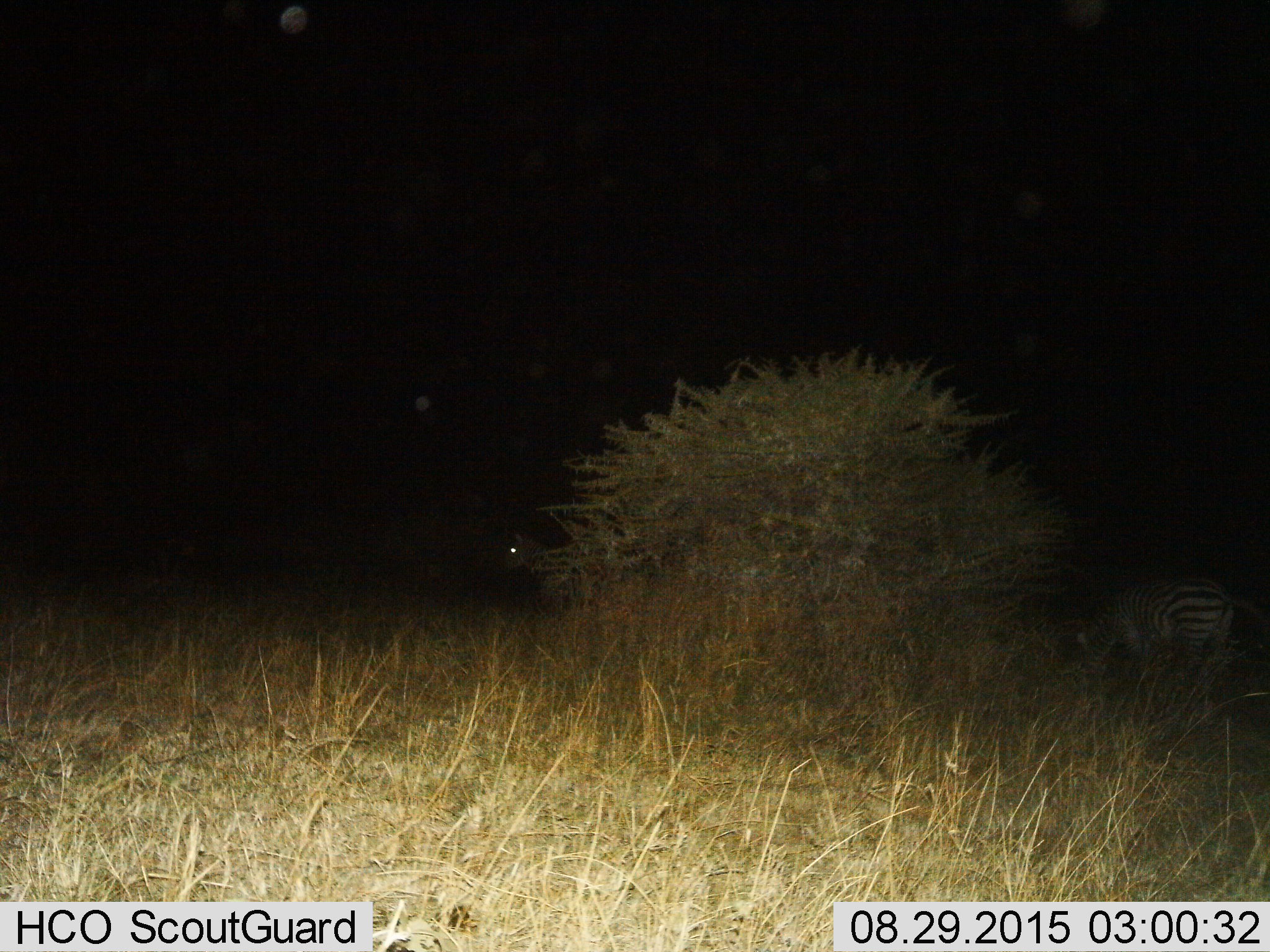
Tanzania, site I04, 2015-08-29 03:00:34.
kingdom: Animalia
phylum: Chordata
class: Mammalia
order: Perissodactyla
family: Equidae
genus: Equus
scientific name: Equus quagga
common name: plains zebra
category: zebra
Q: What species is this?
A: Zebra (plains zebra) (Equus quagga).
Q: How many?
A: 2.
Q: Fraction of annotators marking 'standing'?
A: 62%.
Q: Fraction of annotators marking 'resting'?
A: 0%.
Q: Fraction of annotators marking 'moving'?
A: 12%.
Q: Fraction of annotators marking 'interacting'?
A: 0%.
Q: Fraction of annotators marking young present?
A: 0%.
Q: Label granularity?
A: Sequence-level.